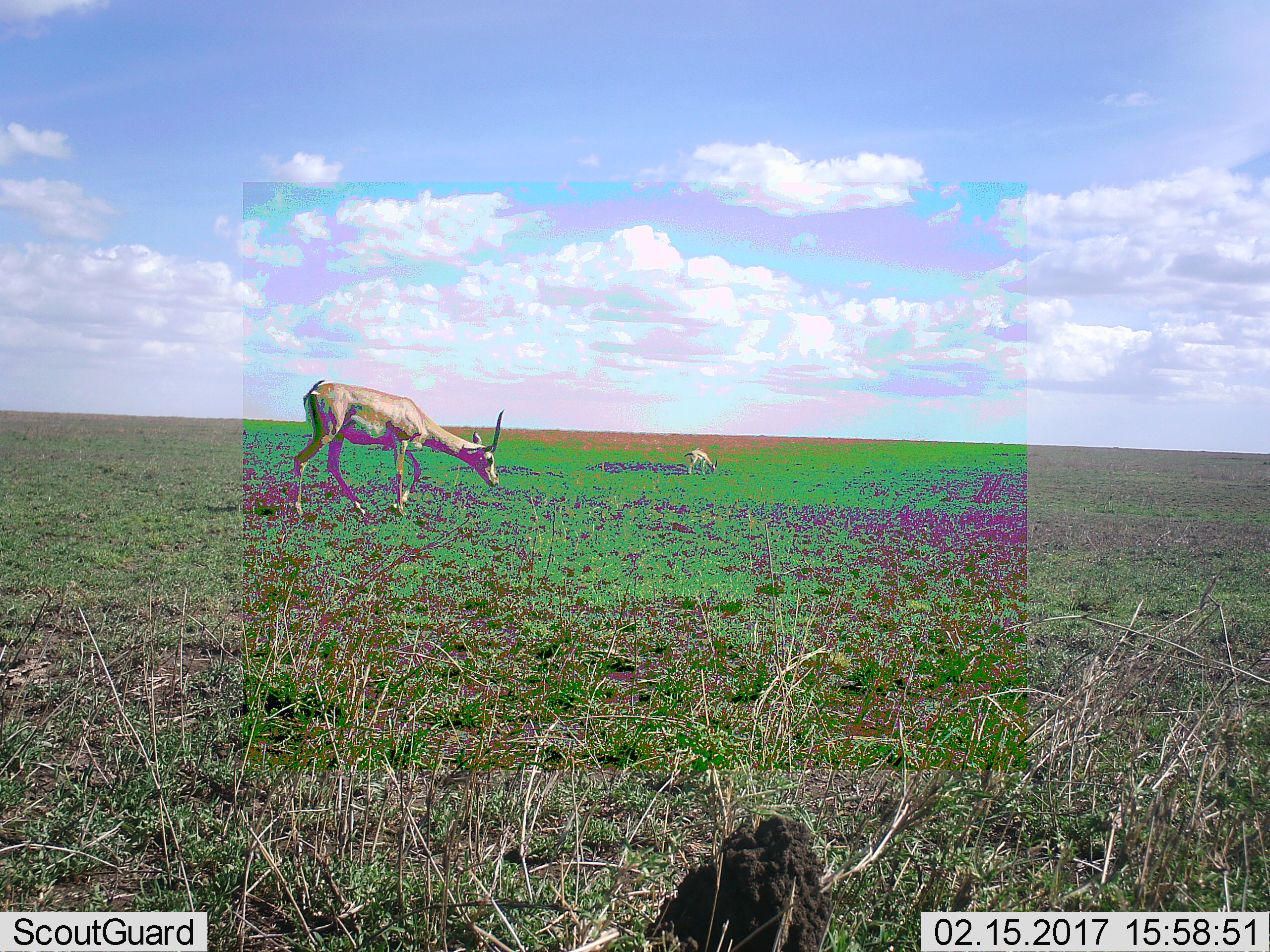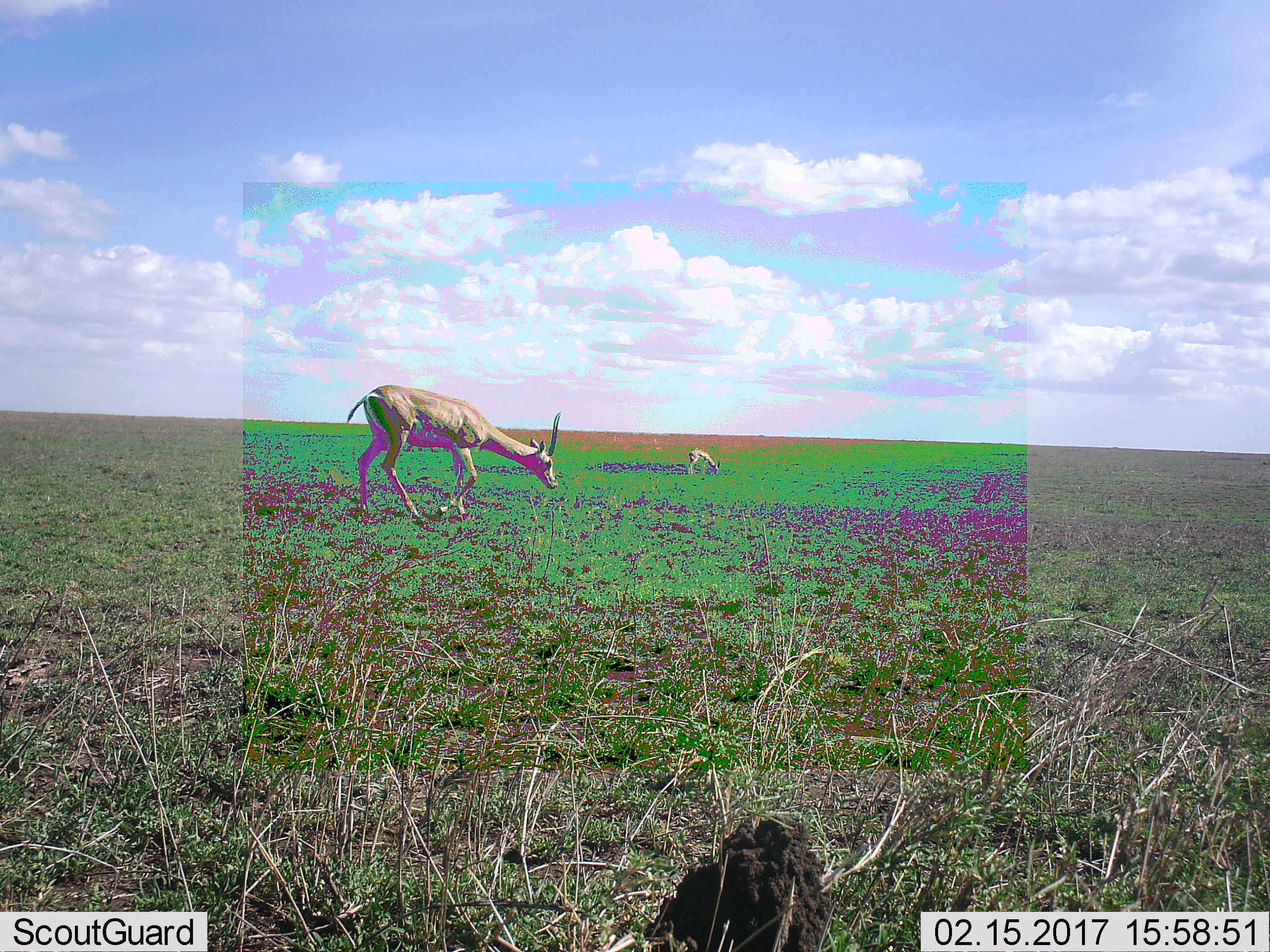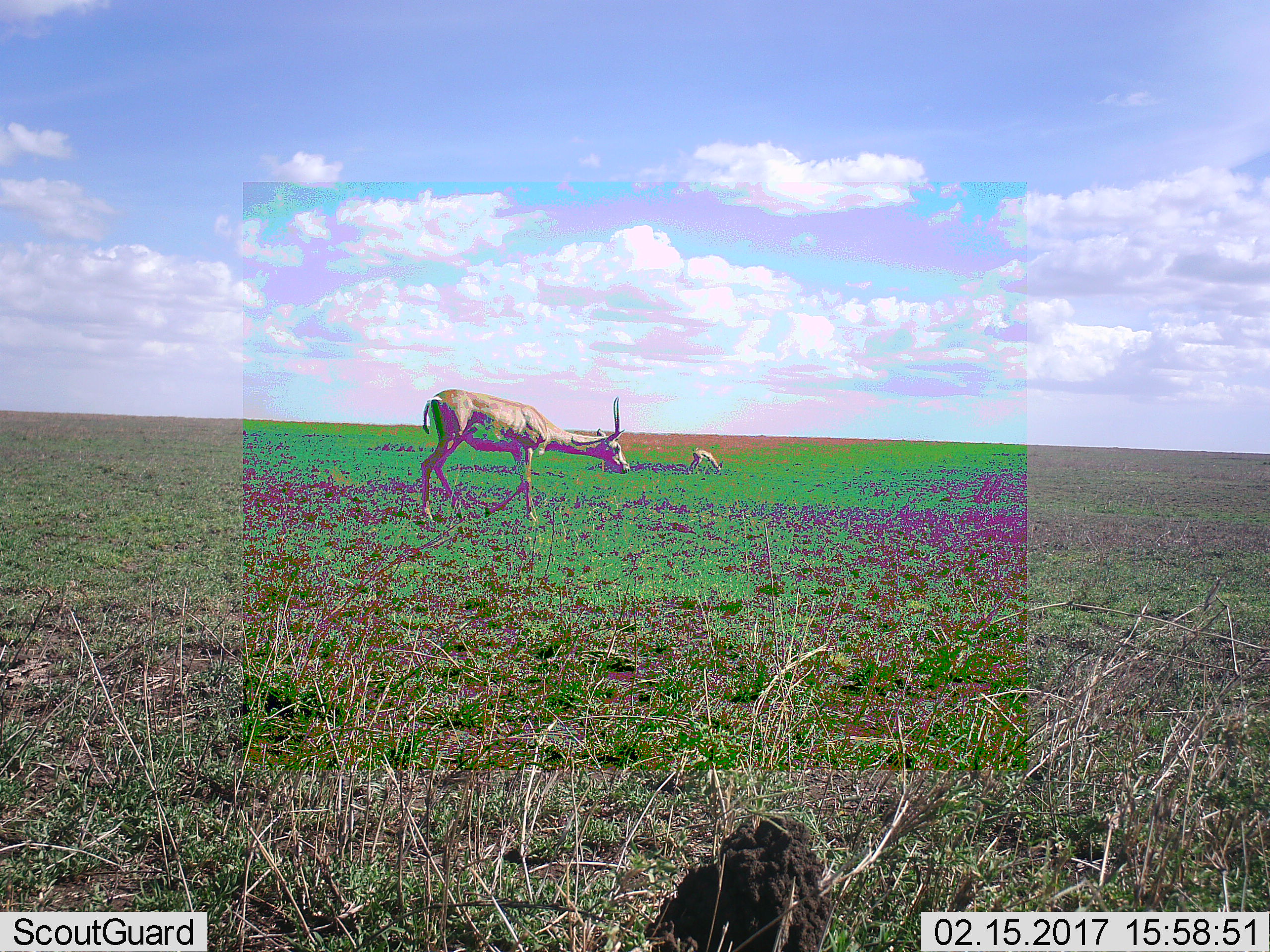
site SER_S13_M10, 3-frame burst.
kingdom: Animalia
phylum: Chordata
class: Mammalia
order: Artiodactyla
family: Bovidae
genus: Nanger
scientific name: Nanger granti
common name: grant's gazelle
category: gazellegrants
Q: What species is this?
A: Gazellegrants (grant's gazelle) (Nanger granti).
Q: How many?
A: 2.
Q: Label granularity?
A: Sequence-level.